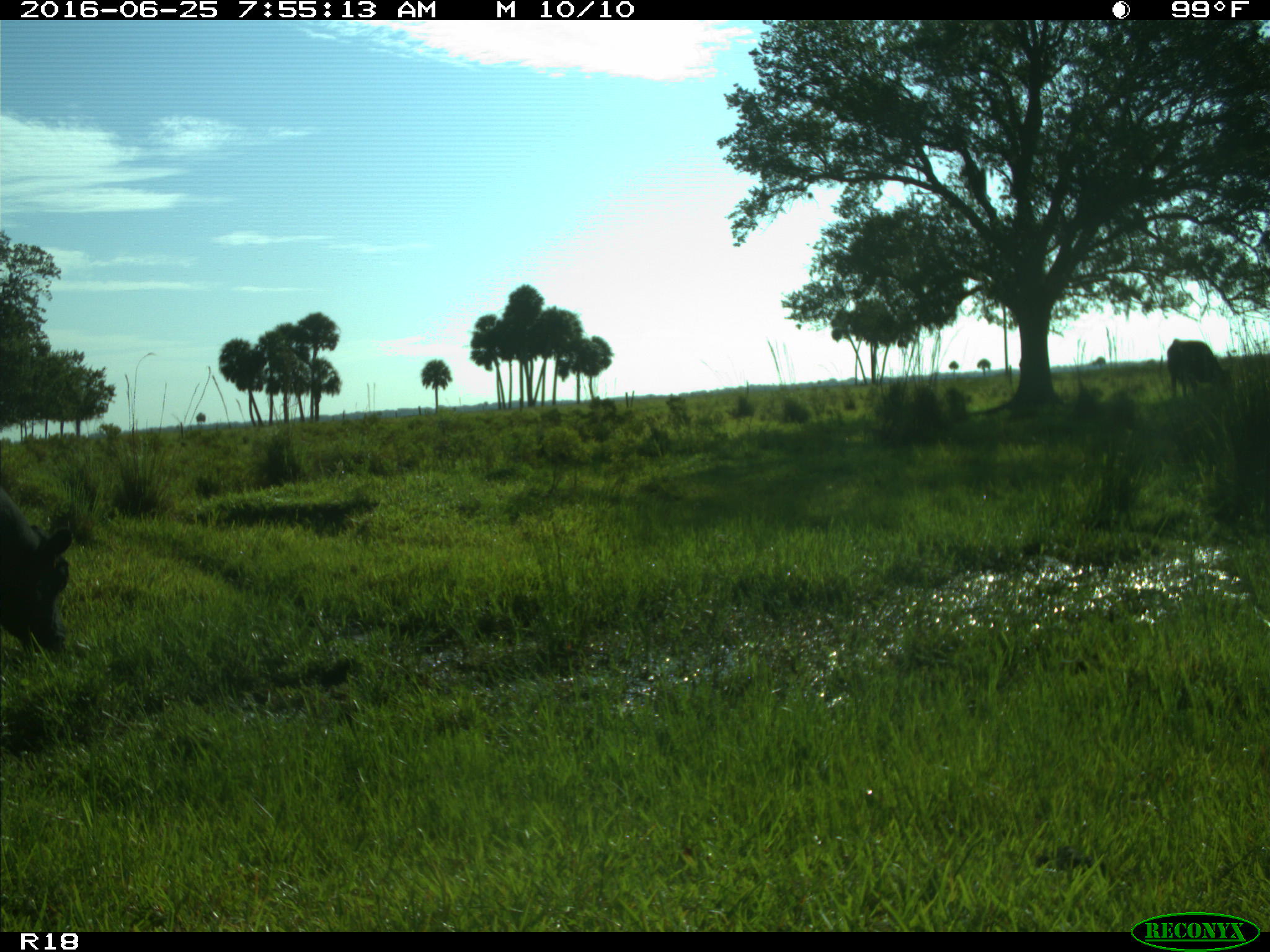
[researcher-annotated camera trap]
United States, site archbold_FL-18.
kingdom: Animalia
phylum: Chordata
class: Mammalia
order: Artiodactyla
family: Bovidae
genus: Bos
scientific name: Bos taurus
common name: domestic cow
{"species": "Bos taurus (domestic cow)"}